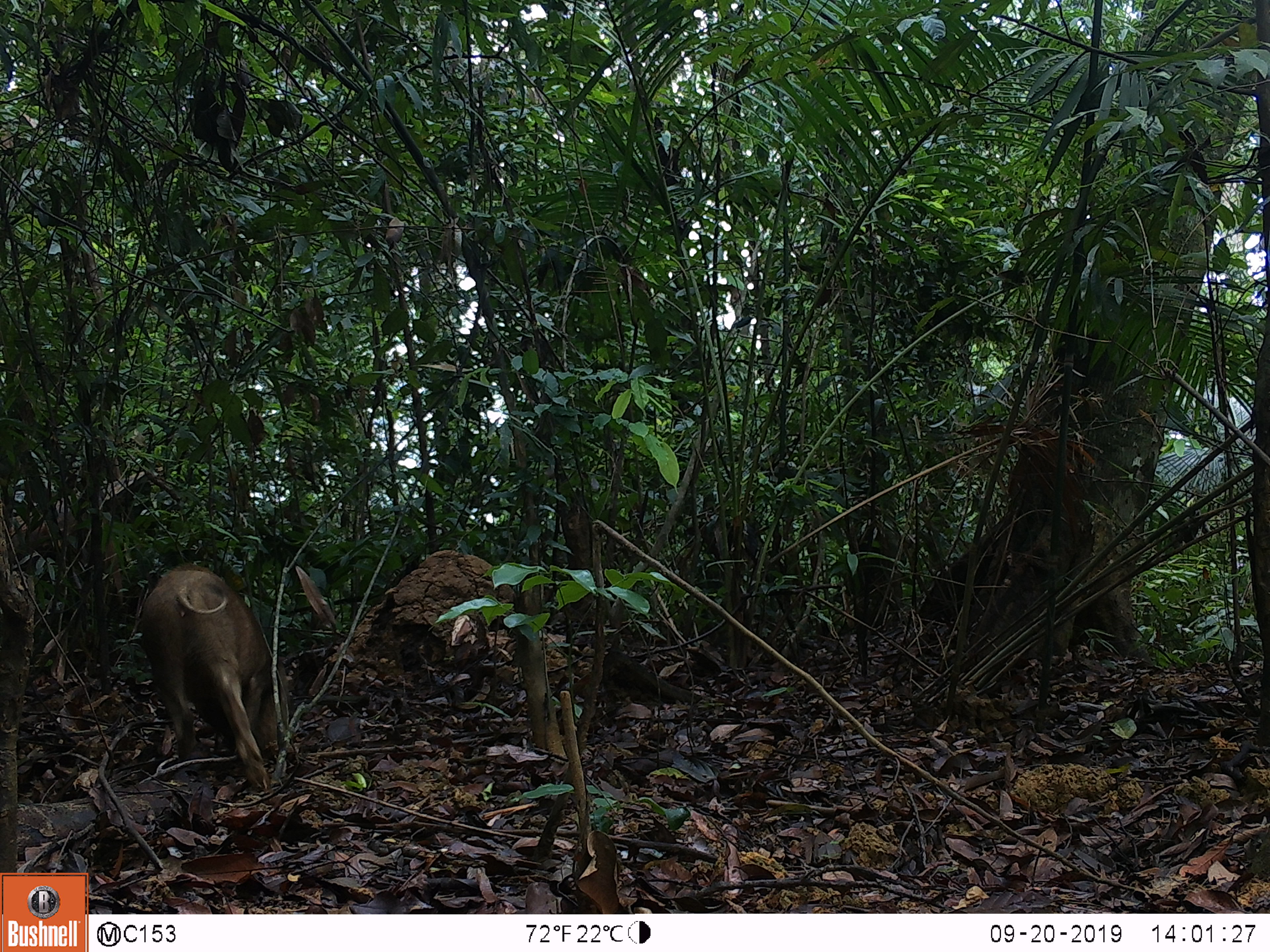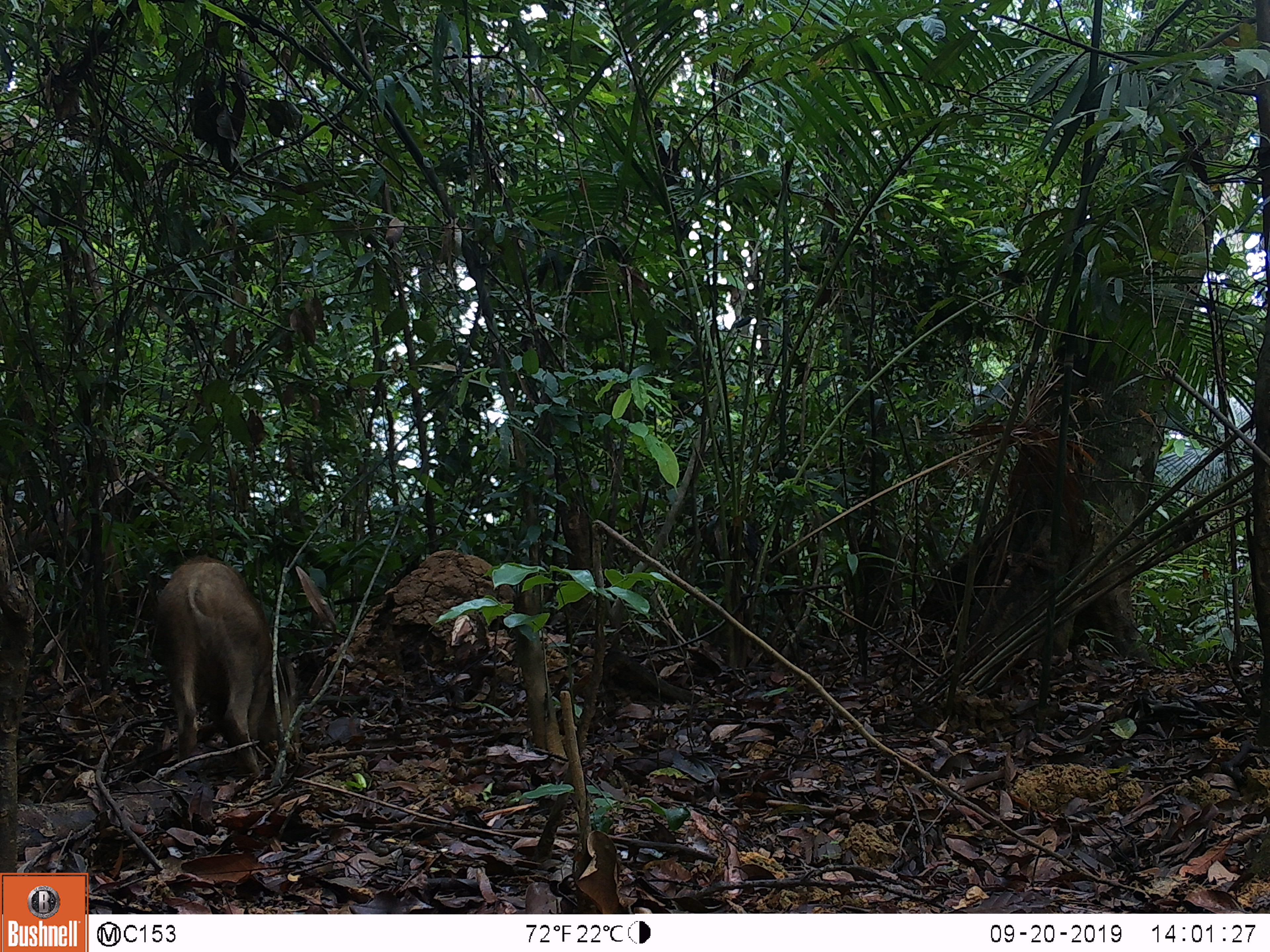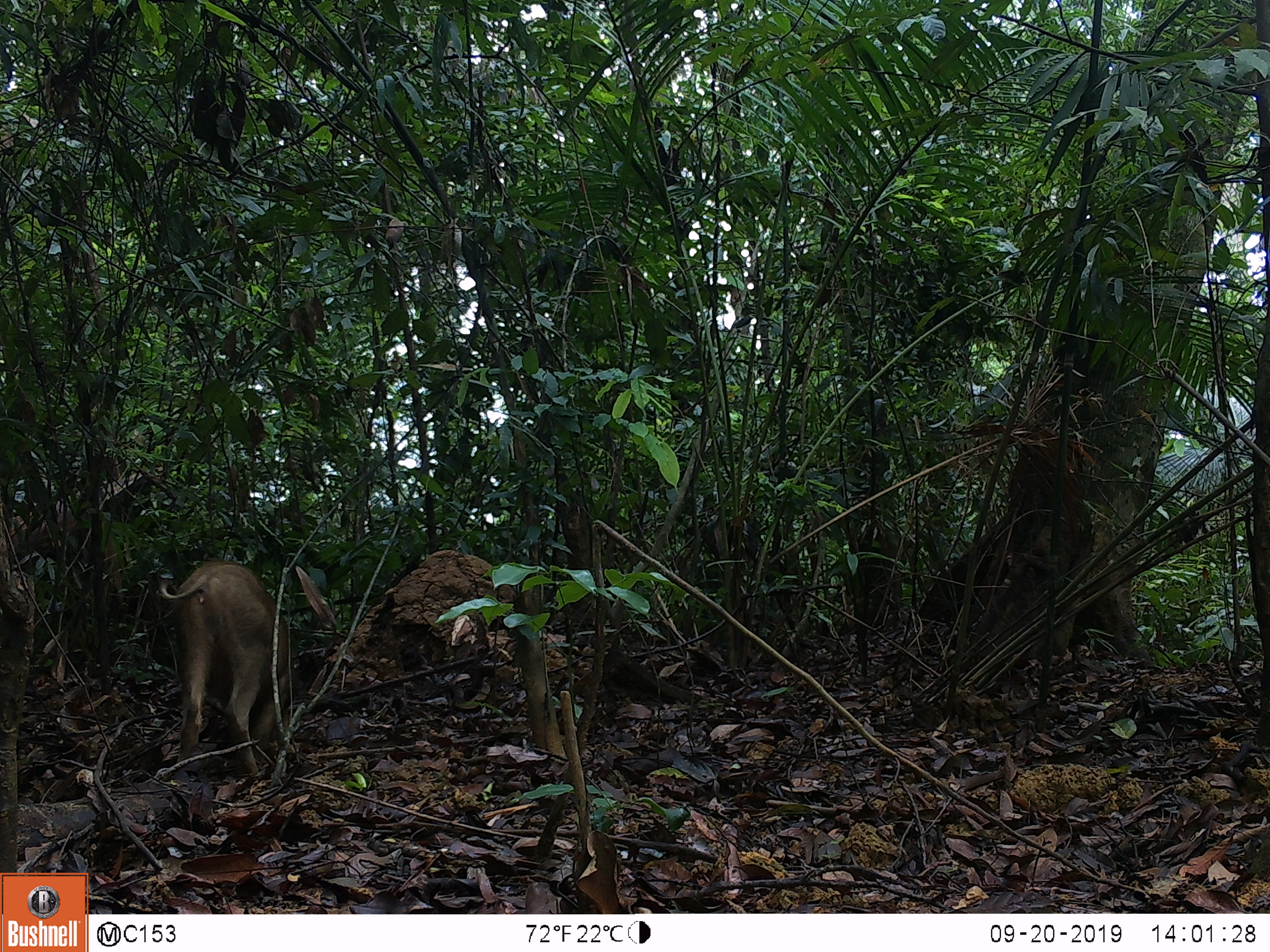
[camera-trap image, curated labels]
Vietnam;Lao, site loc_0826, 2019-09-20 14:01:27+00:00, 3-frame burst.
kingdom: Animalia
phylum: Chordata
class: Mammalia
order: Artiodactyla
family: Suidae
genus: Sus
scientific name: Sus scrofa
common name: eurasian wild pig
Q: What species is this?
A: Eurasian wild pig (Sus scrofa).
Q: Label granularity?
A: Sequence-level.